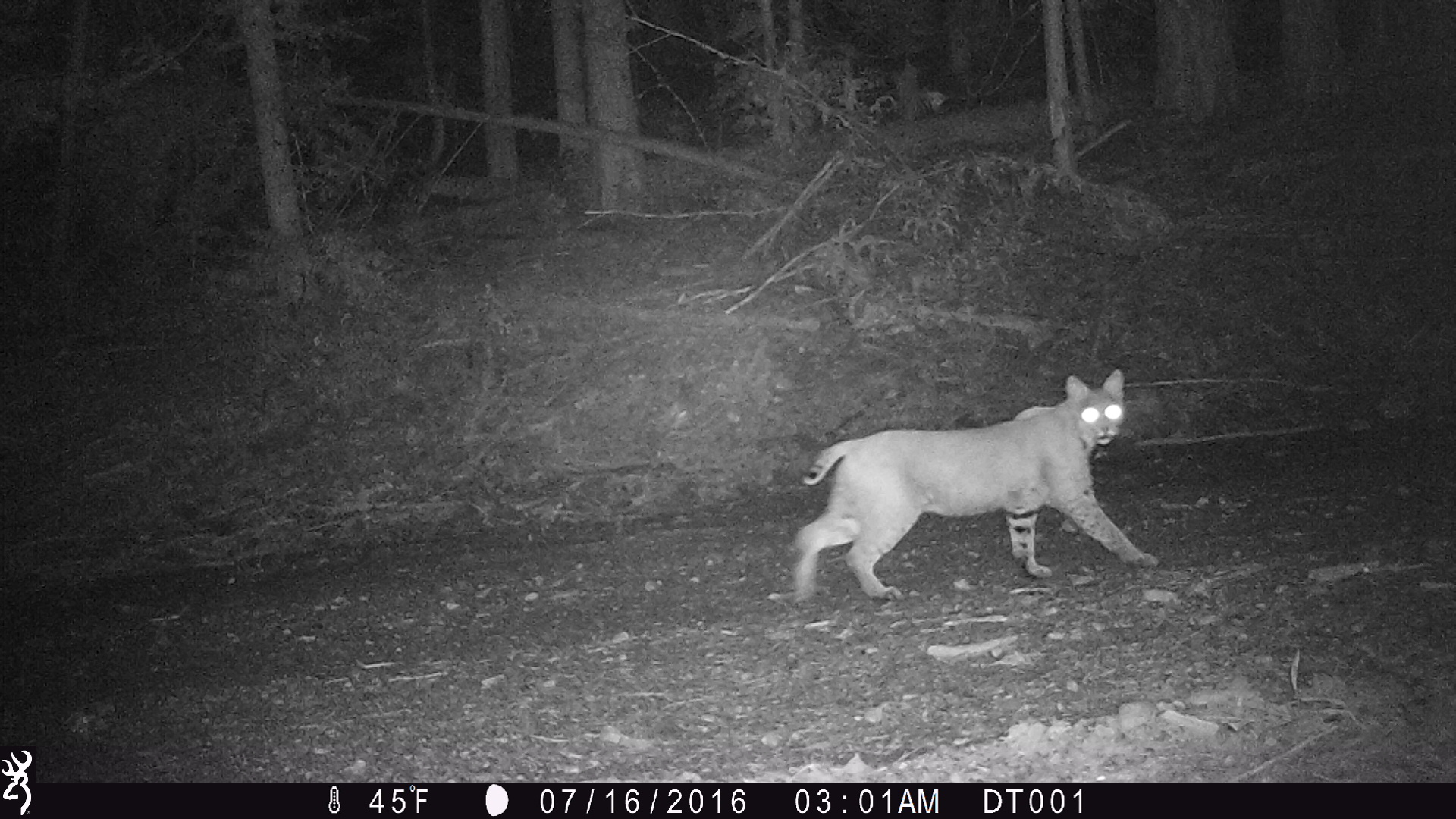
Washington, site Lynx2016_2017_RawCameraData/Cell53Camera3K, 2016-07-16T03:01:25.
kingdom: Animalia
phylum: Chordata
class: Mammalia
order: Carnivora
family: Felidae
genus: Lynx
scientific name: Lynx rufus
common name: bobcat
Lynx rufus (bobcat). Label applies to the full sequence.